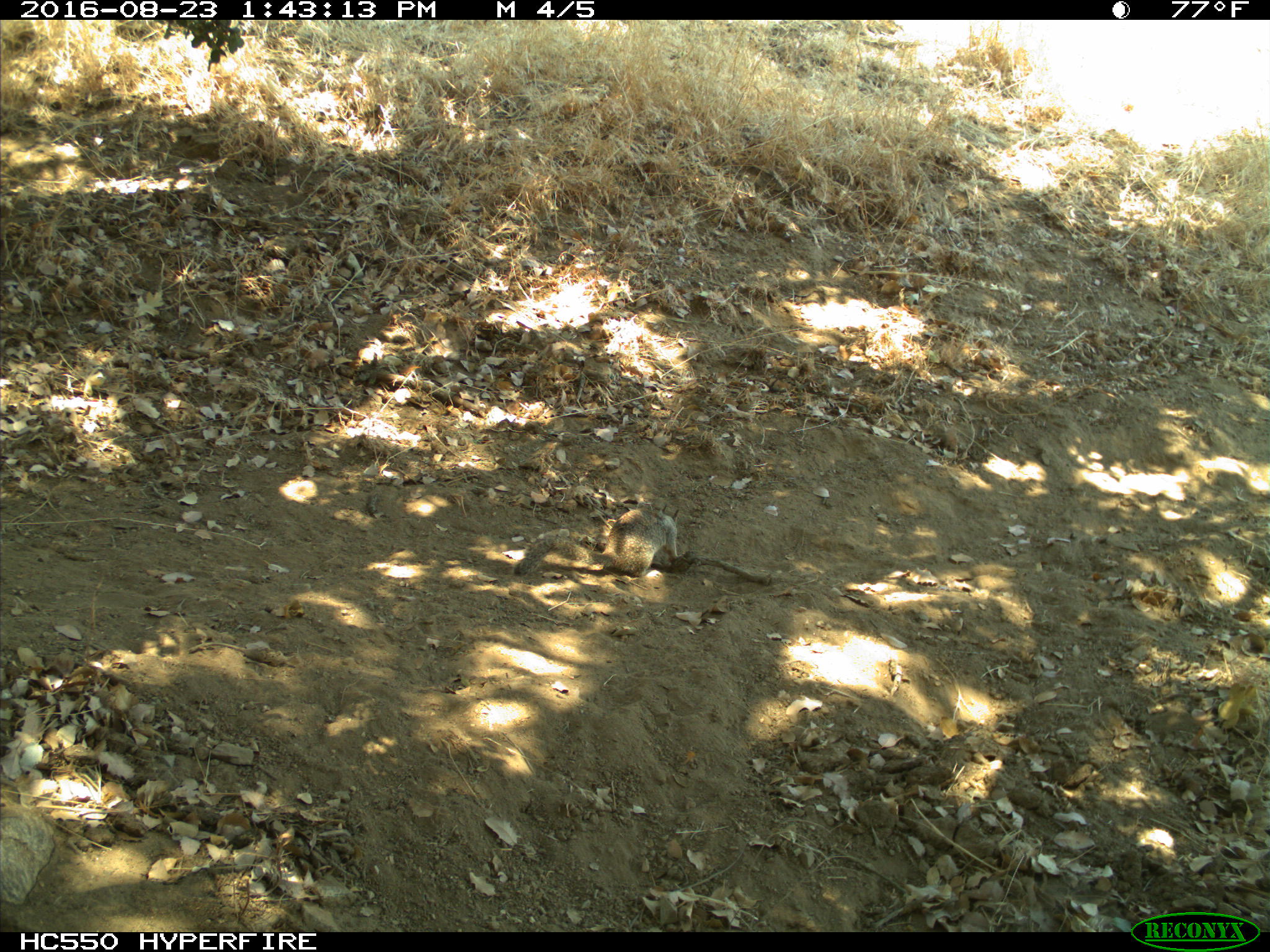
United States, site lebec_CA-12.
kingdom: Animalia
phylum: Chordata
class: Mammalia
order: Rodentia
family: Sciuridae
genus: Otospermophilus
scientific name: Otospermophilus beecheyi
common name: california ground squirrel